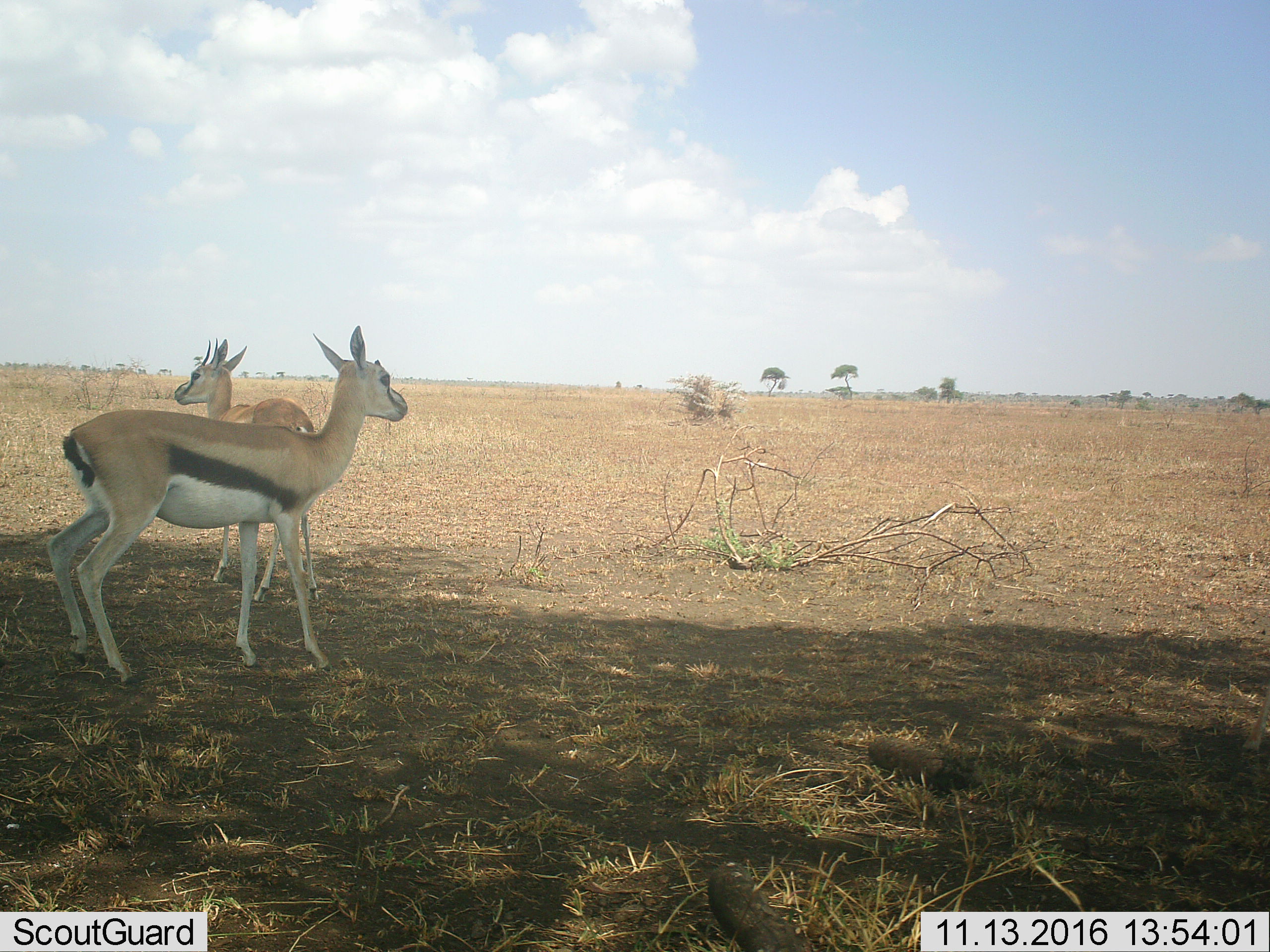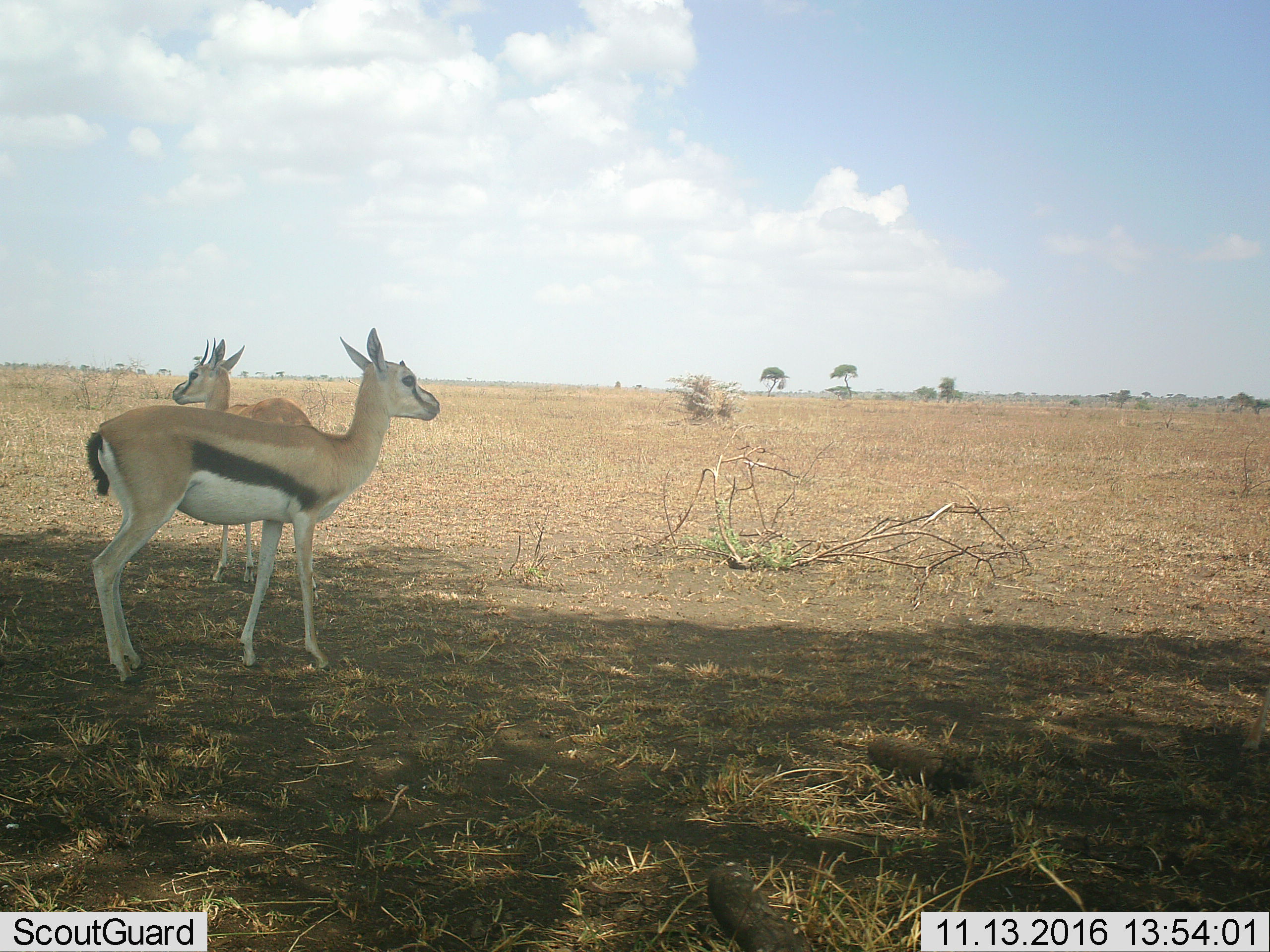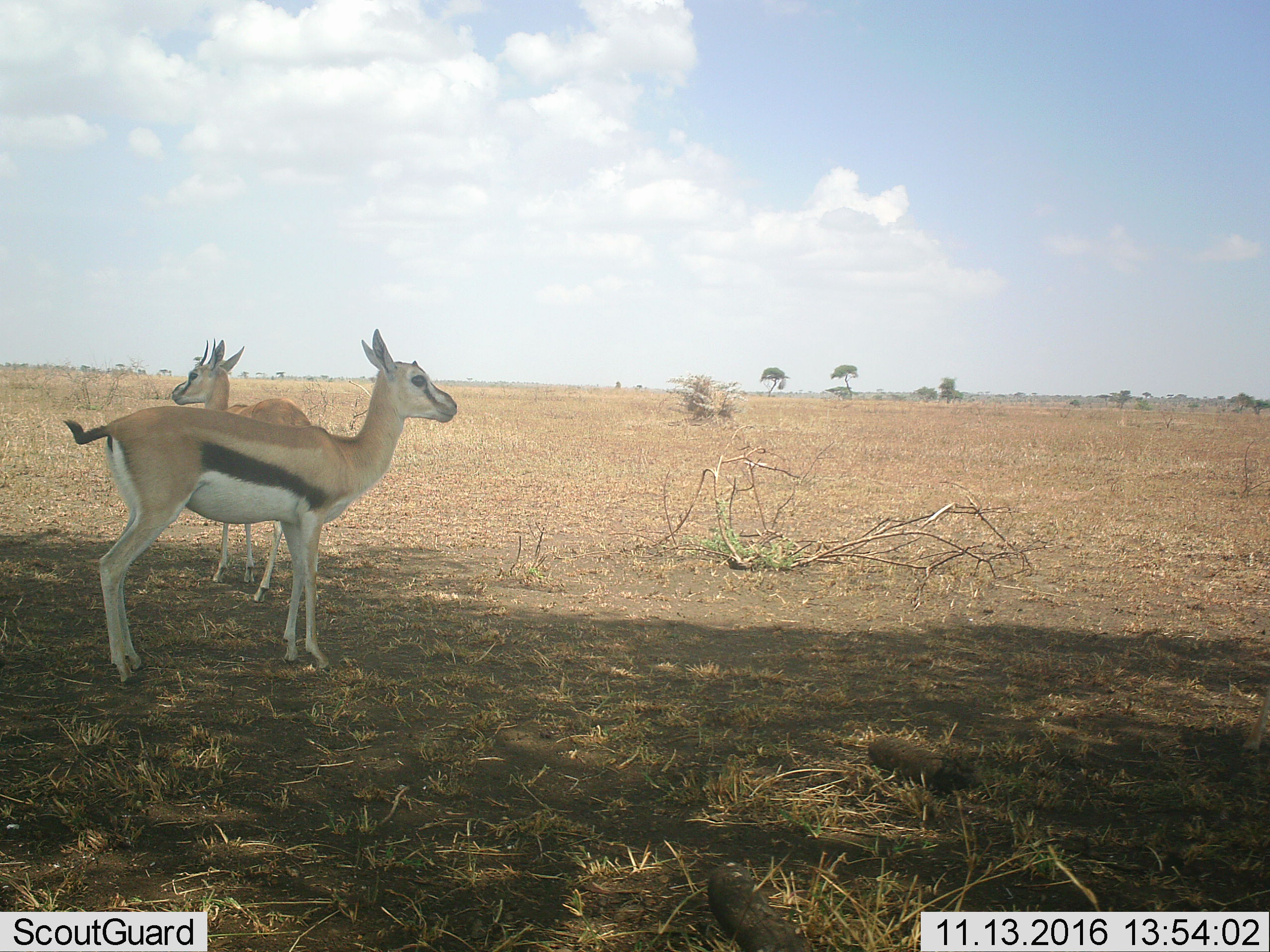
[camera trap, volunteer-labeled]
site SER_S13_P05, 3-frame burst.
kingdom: Animalia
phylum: Chordata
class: Mammalia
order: Artiodactyla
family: Bovidae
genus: Eudorcas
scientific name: Eudorcas thomsonii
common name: thomson's gazelle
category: gazellethomsons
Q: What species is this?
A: Gazellethomsons (thomson's gazelle) (Eudorcas thomsonii).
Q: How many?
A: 2.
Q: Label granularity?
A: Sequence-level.